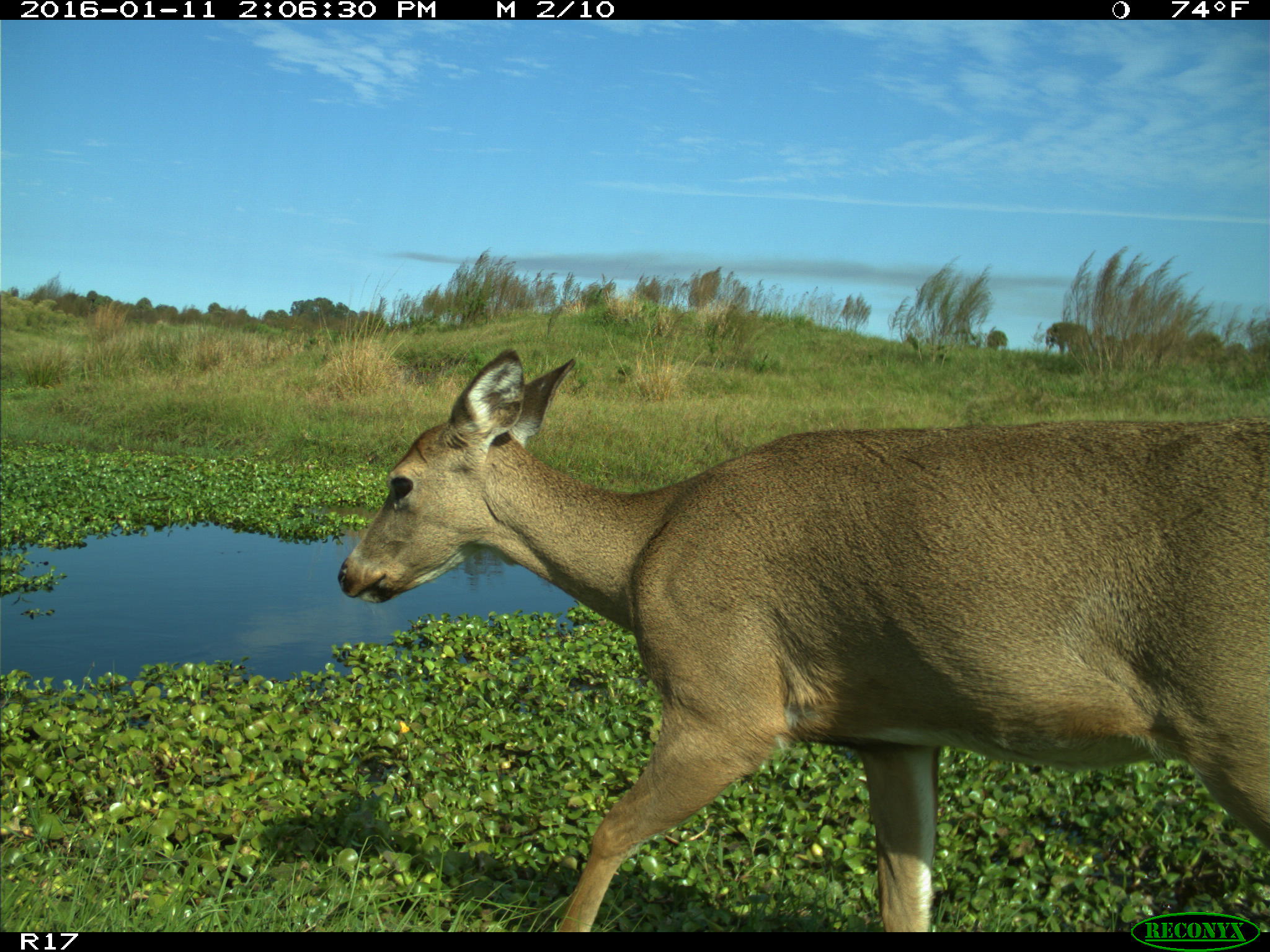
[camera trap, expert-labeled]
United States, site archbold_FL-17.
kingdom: Animalia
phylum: Chordata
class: Mammalia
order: Artiodactyla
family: Cervidae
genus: Odocoileus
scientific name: Odocoileus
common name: deer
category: unidentified deer